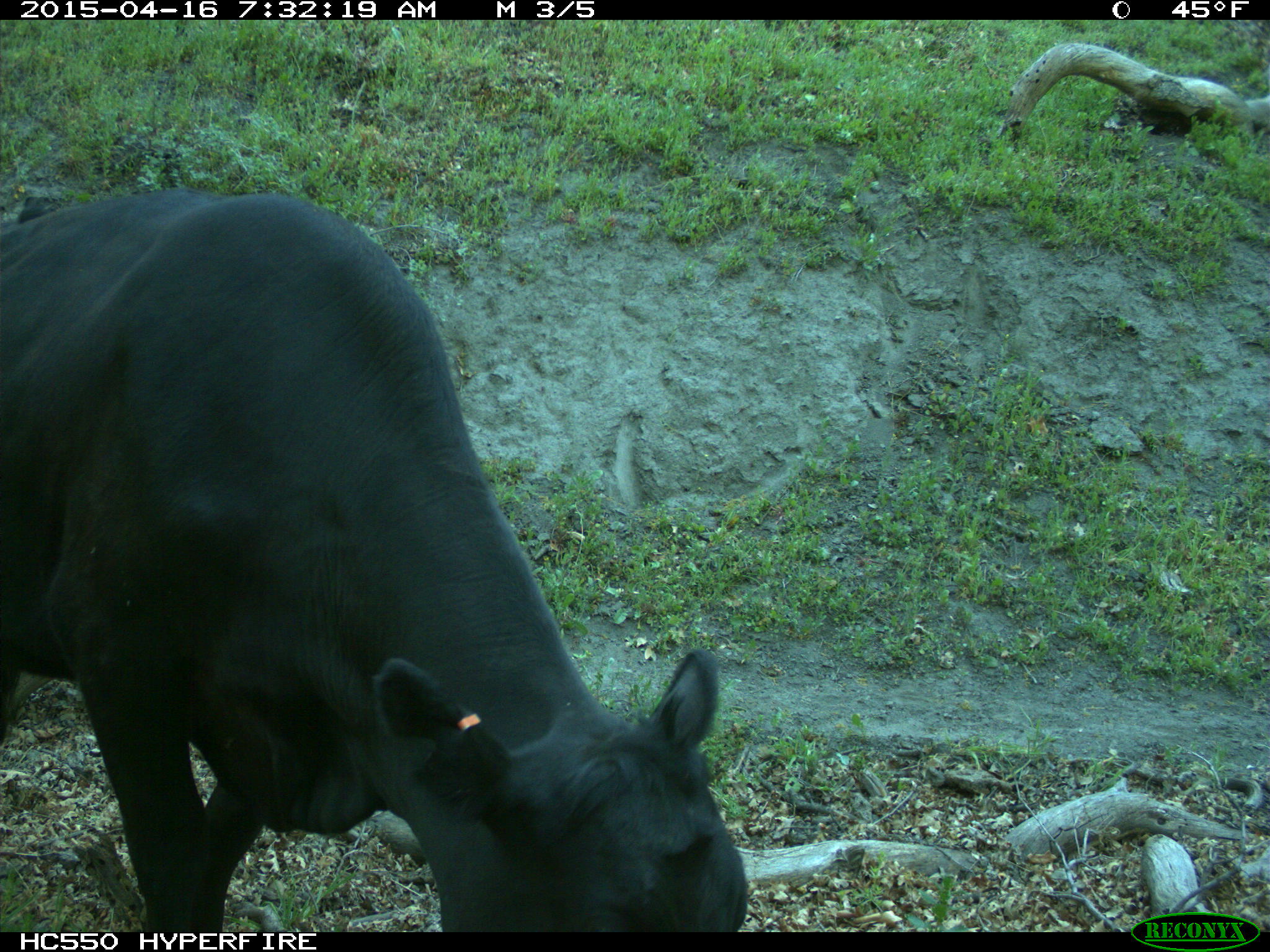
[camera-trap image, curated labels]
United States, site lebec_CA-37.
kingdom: Animalia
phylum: Chordata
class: Mammalia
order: Artiodactyla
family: Bovidae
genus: Bos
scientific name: Bos taurus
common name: domestic cow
Bos taurus (domestic cow).